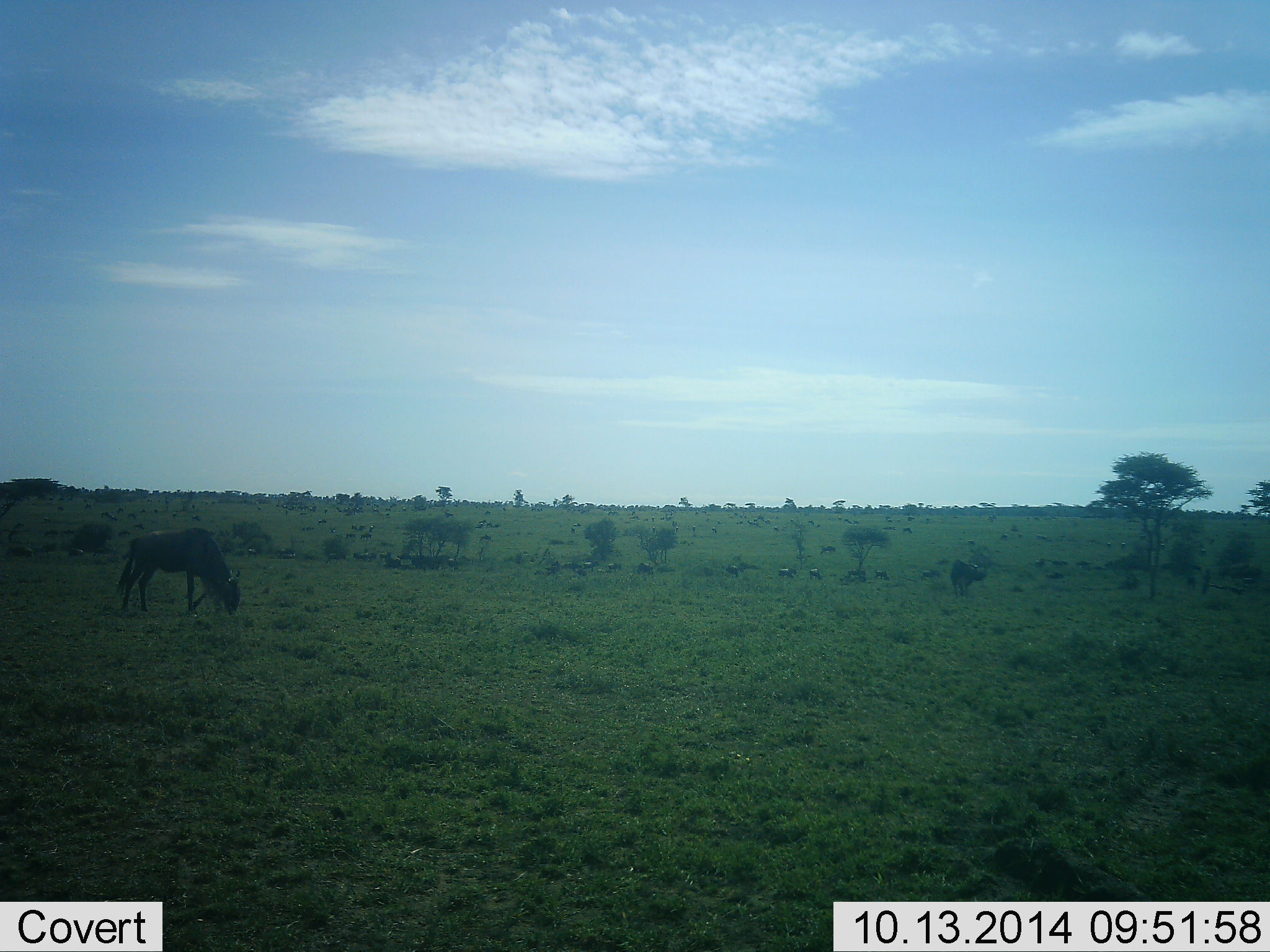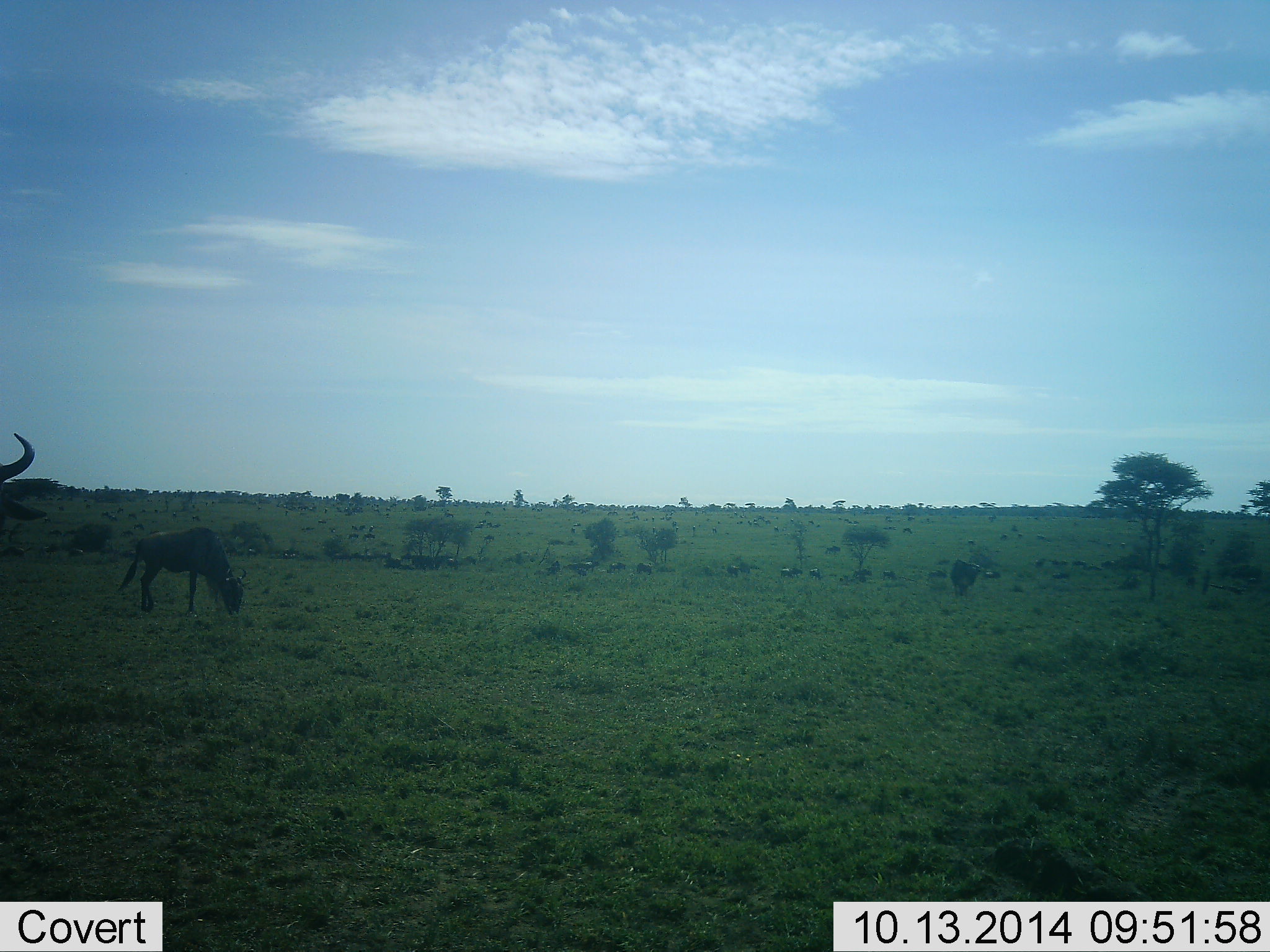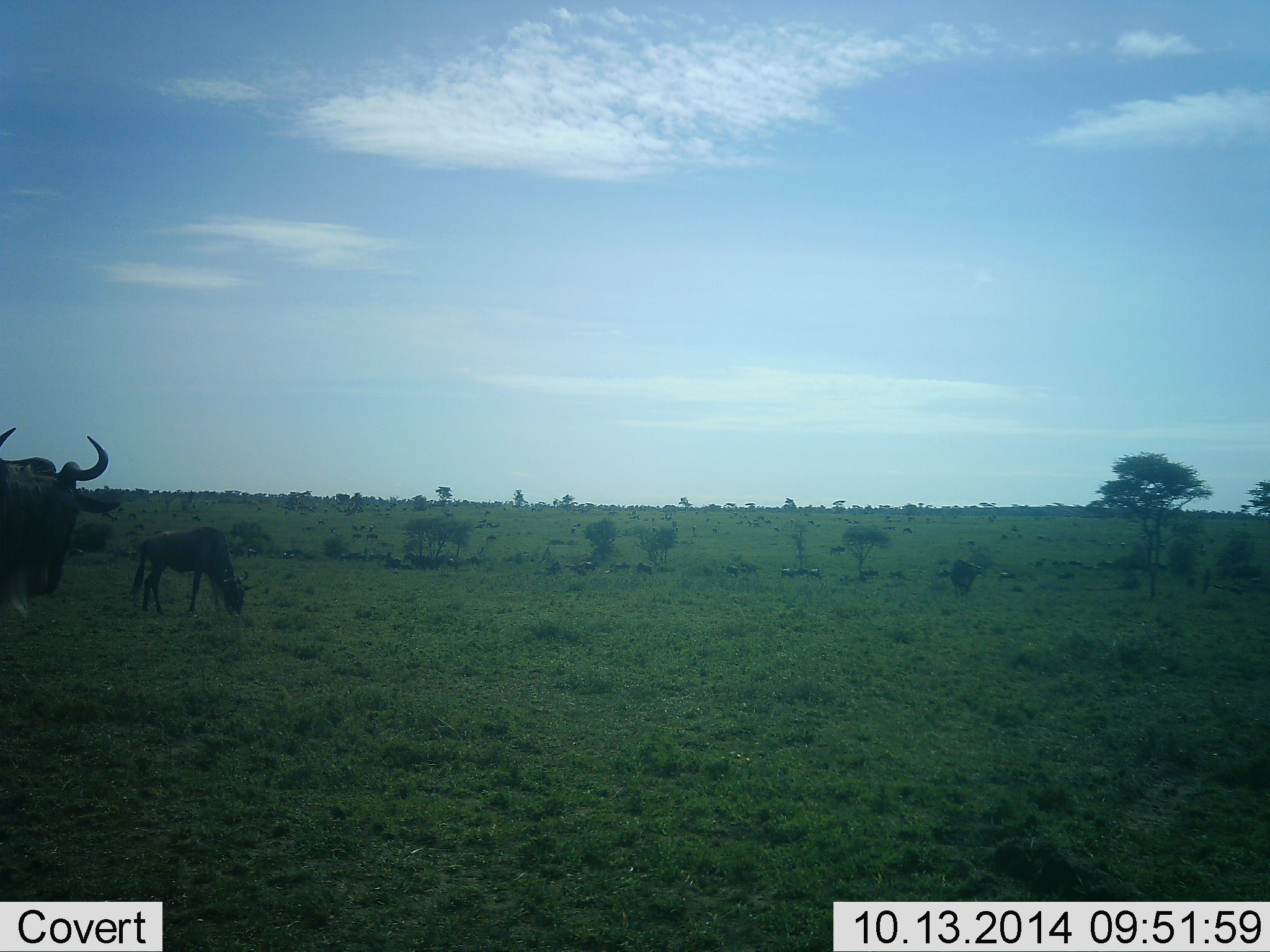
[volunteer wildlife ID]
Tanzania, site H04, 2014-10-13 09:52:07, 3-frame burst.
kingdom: Animalia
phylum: Chordata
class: Mammalia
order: Artiodactyla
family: Bovidae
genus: Connochaetes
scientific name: Connochaetes taurinus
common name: blue wildebeest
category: wildebeest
Wildebeest (blue wildebeest) (Connochaetes taurinus), count 11-50. Behavior (volunteer vote fractions): standing 30%, resting 10%, moving 80%, interacting 0%. Young present (vote fraction): 10%. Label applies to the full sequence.